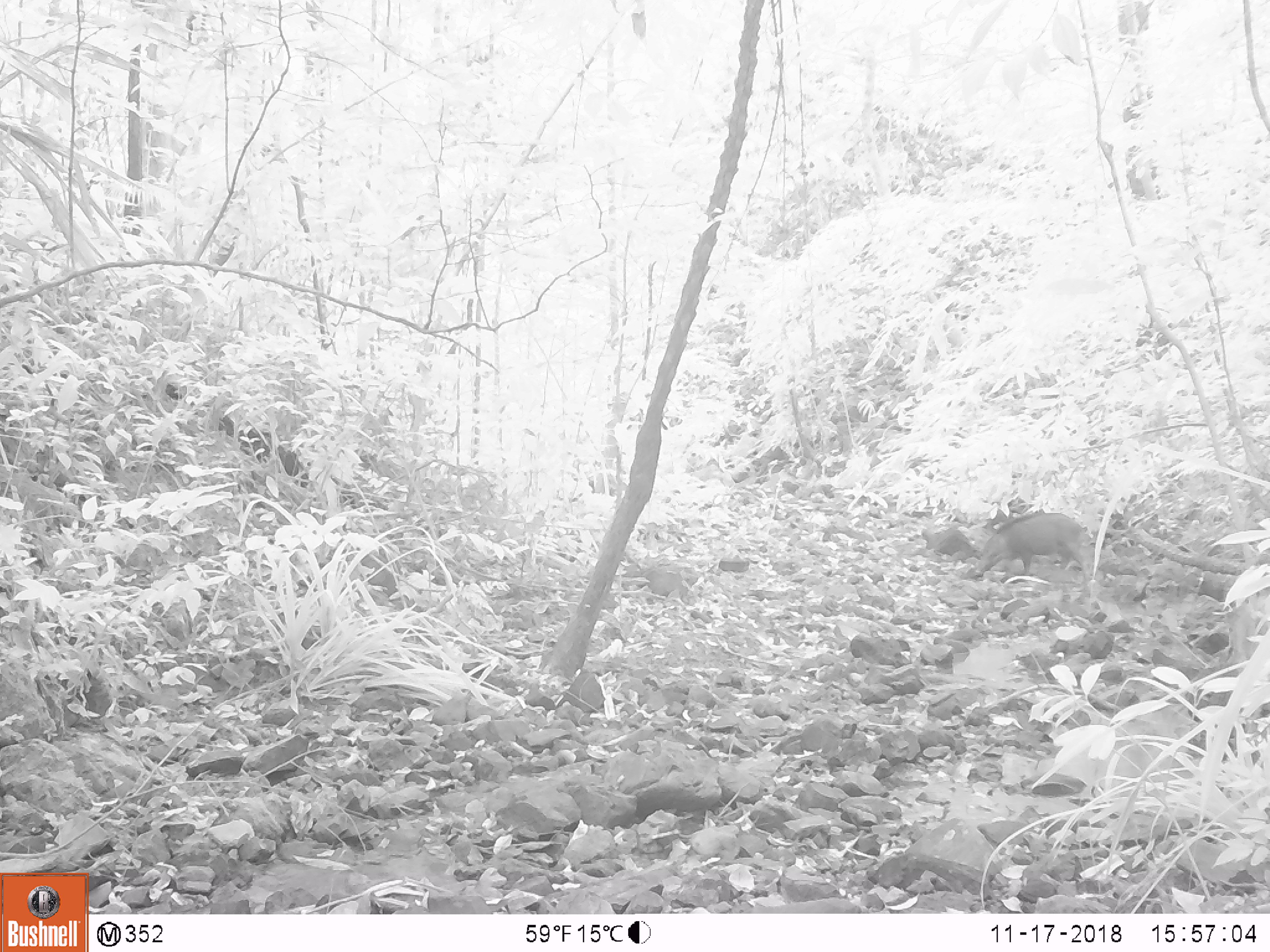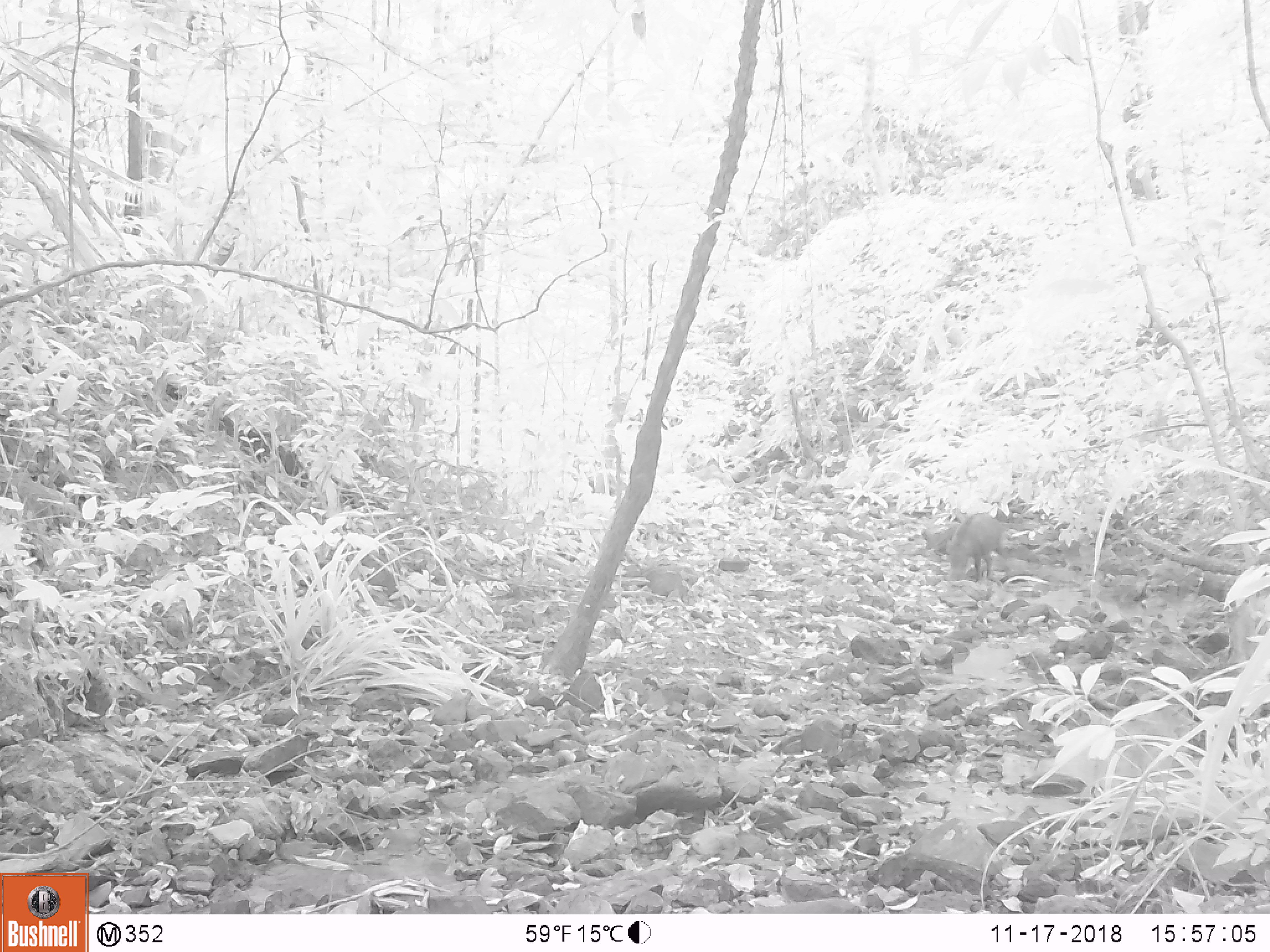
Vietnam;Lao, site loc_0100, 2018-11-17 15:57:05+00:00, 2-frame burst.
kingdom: Animalia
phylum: Chordata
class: Mammalia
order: Artiodactyla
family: Suidae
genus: Sus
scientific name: Sus scrofa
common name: eurasian wild pig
Eurasian wild pig (Sus scrofa). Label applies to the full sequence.